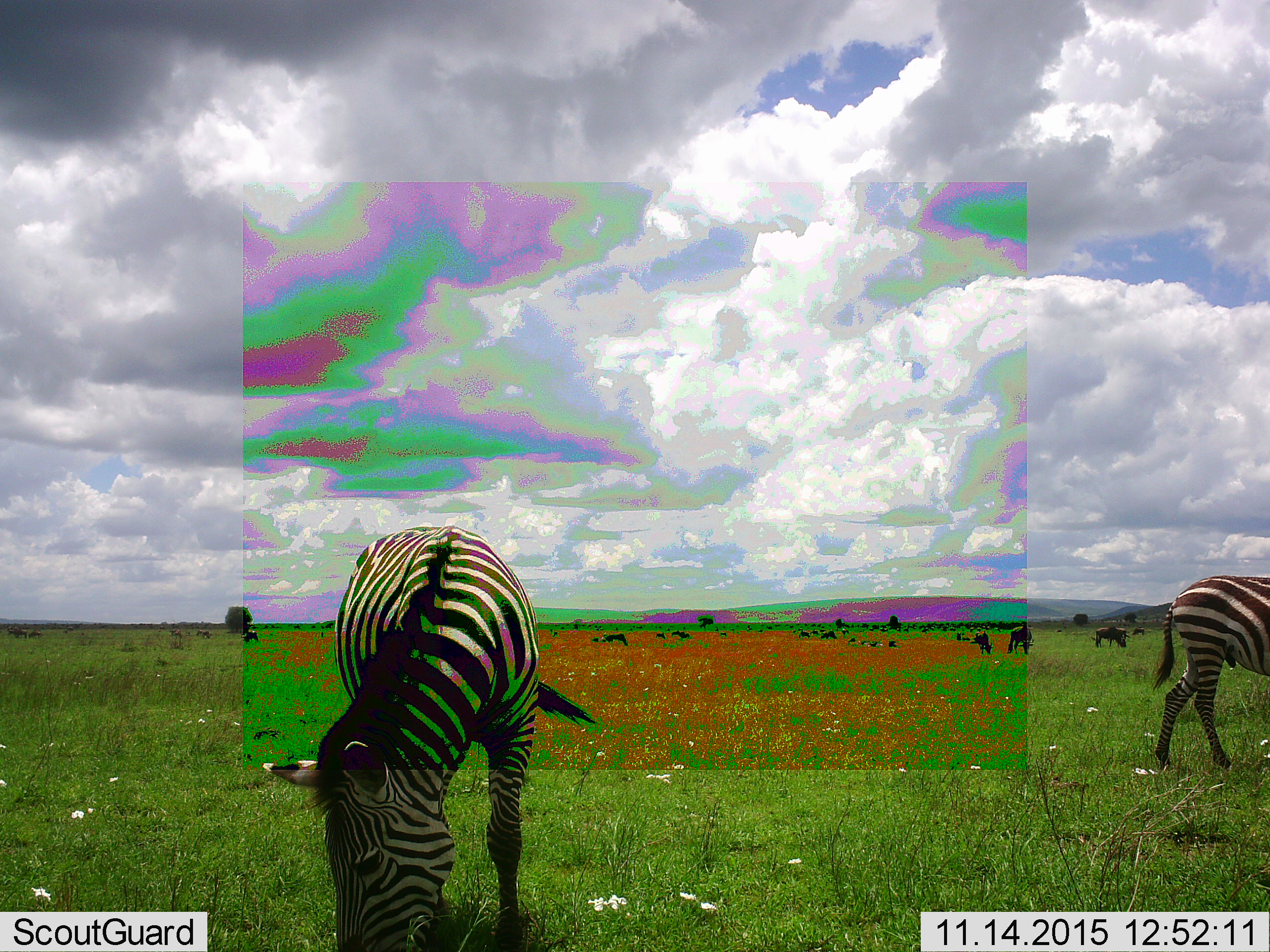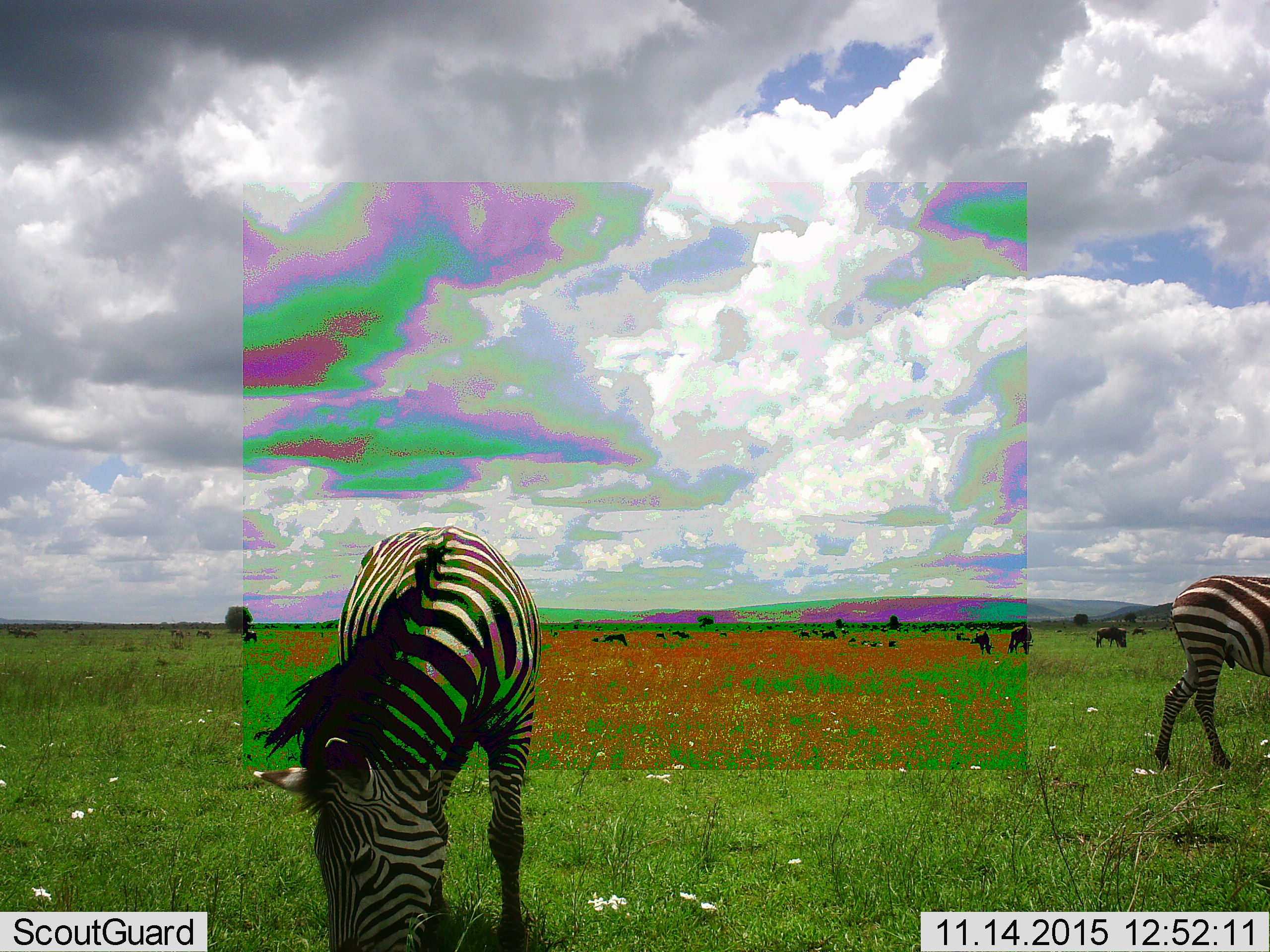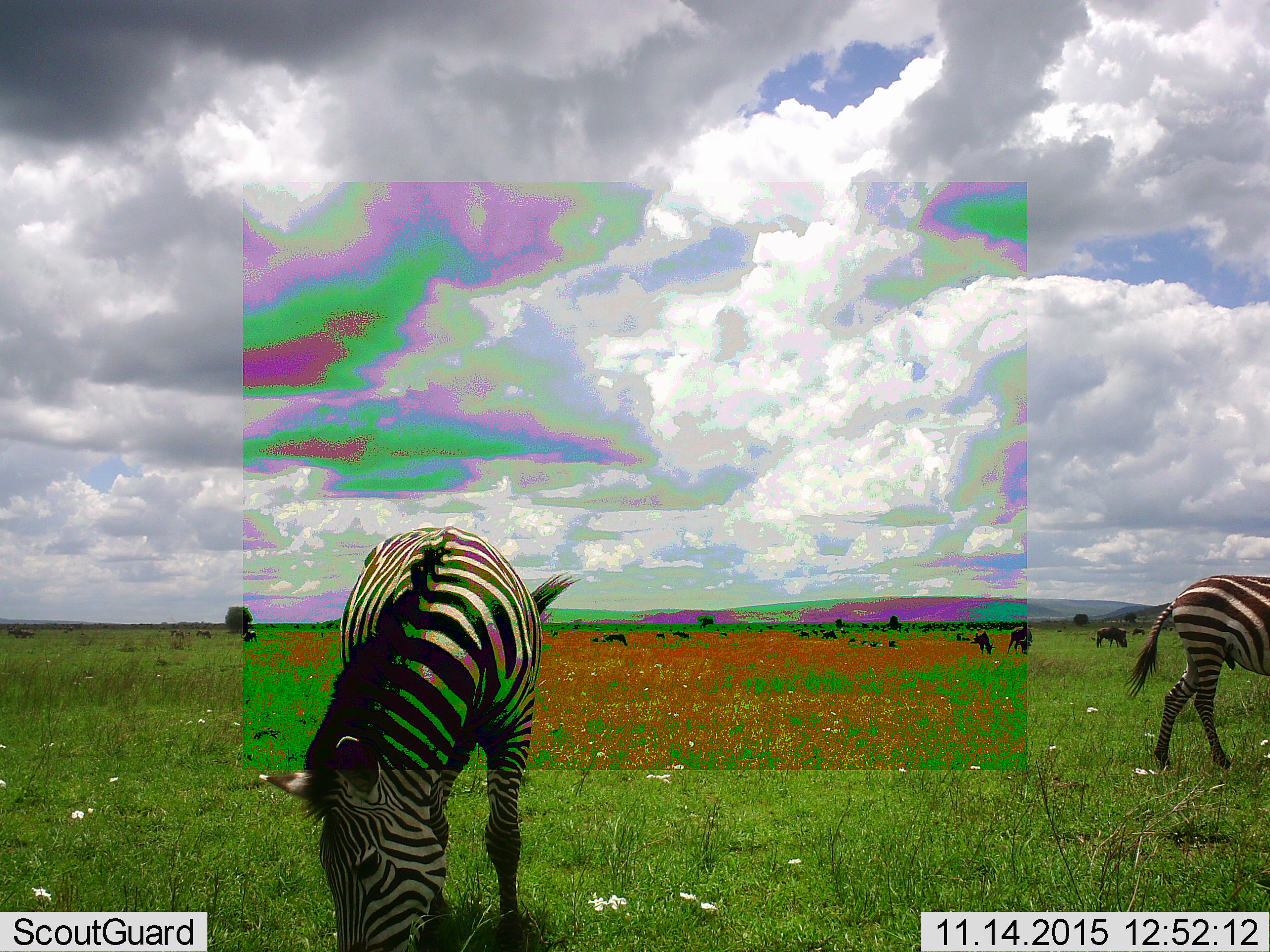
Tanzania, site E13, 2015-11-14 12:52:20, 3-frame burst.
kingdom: Animalia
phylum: Chordata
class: Mammalia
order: Artiodactyla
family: Bovidae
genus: Connochaetes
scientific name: Connochaetes taurinus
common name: blue wildebeest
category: wildebeest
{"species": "wildebeest (blue wildebeest) (Connochaetes taurinus)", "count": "11-50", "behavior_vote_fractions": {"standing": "77%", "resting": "23%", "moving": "31%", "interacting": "0%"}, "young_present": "0%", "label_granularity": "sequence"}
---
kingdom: Animalia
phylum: Chordata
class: Mammalia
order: Perissodactyla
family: Equidae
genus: Equus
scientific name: Equus quagga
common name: plains zebra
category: zebra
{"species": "zebra (plains zebra) (Equus quagga)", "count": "2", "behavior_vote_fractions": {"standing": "39%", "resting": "6%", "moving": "6%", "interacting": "6%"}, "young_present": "6%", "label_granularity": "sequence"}